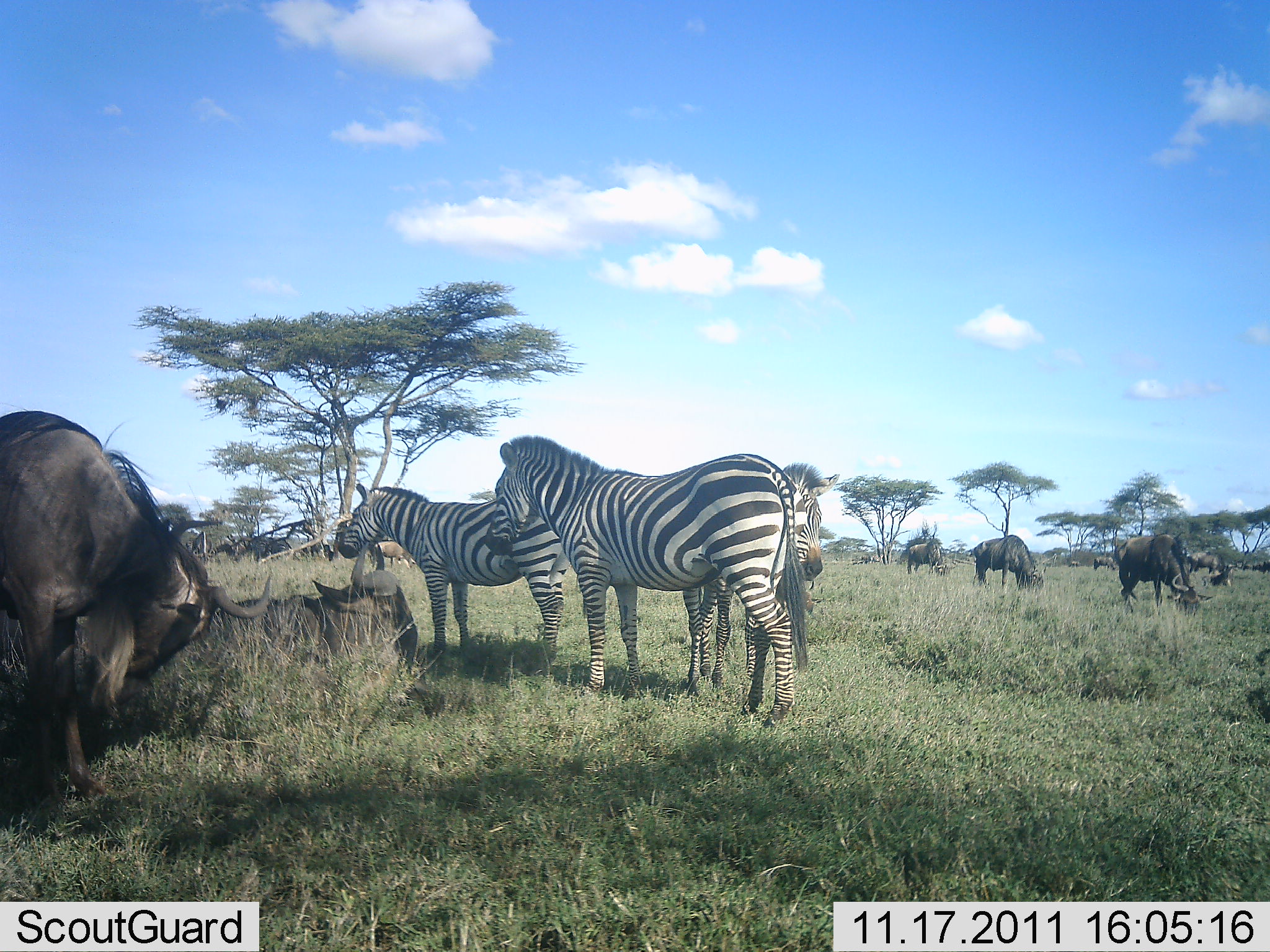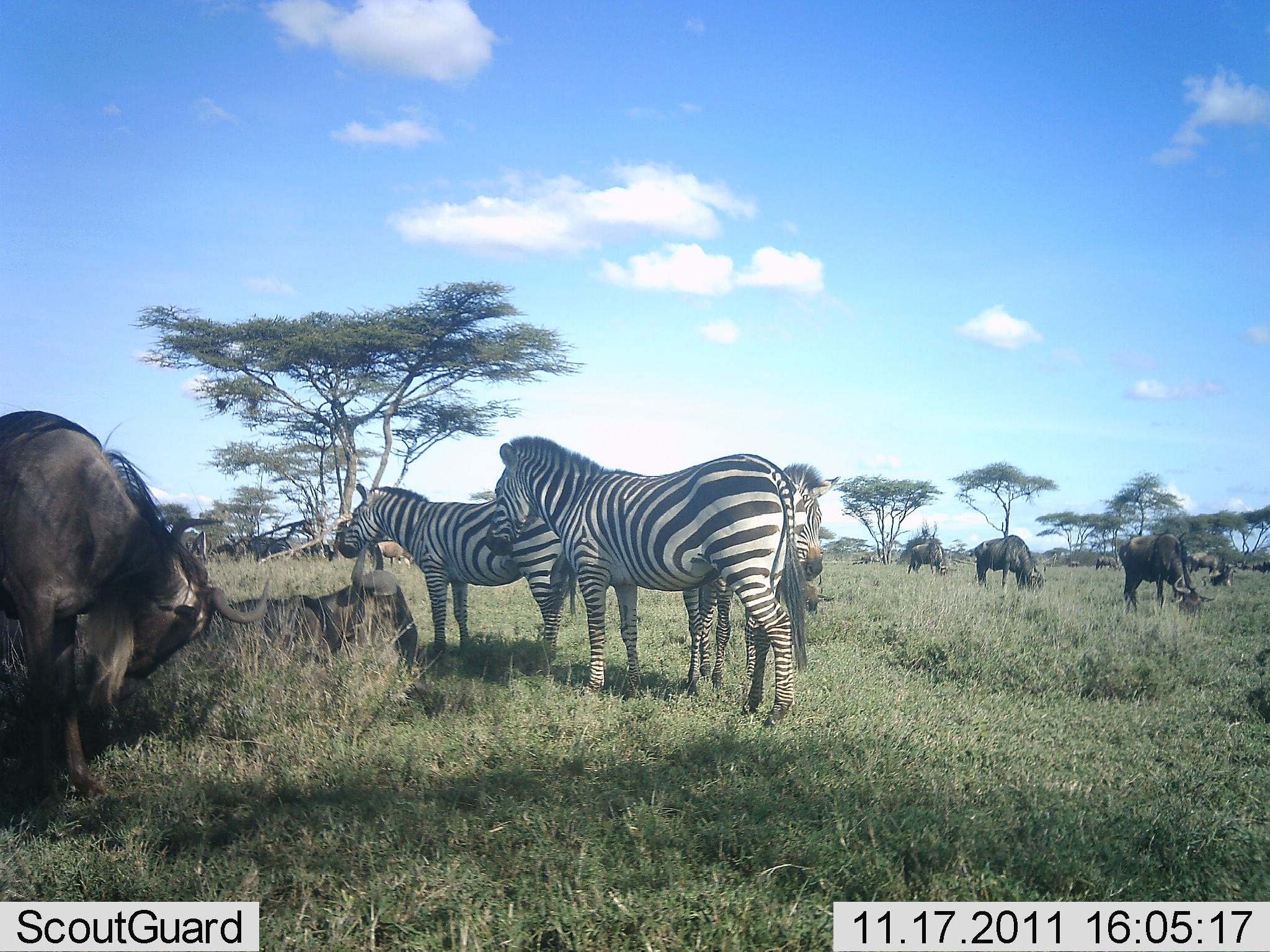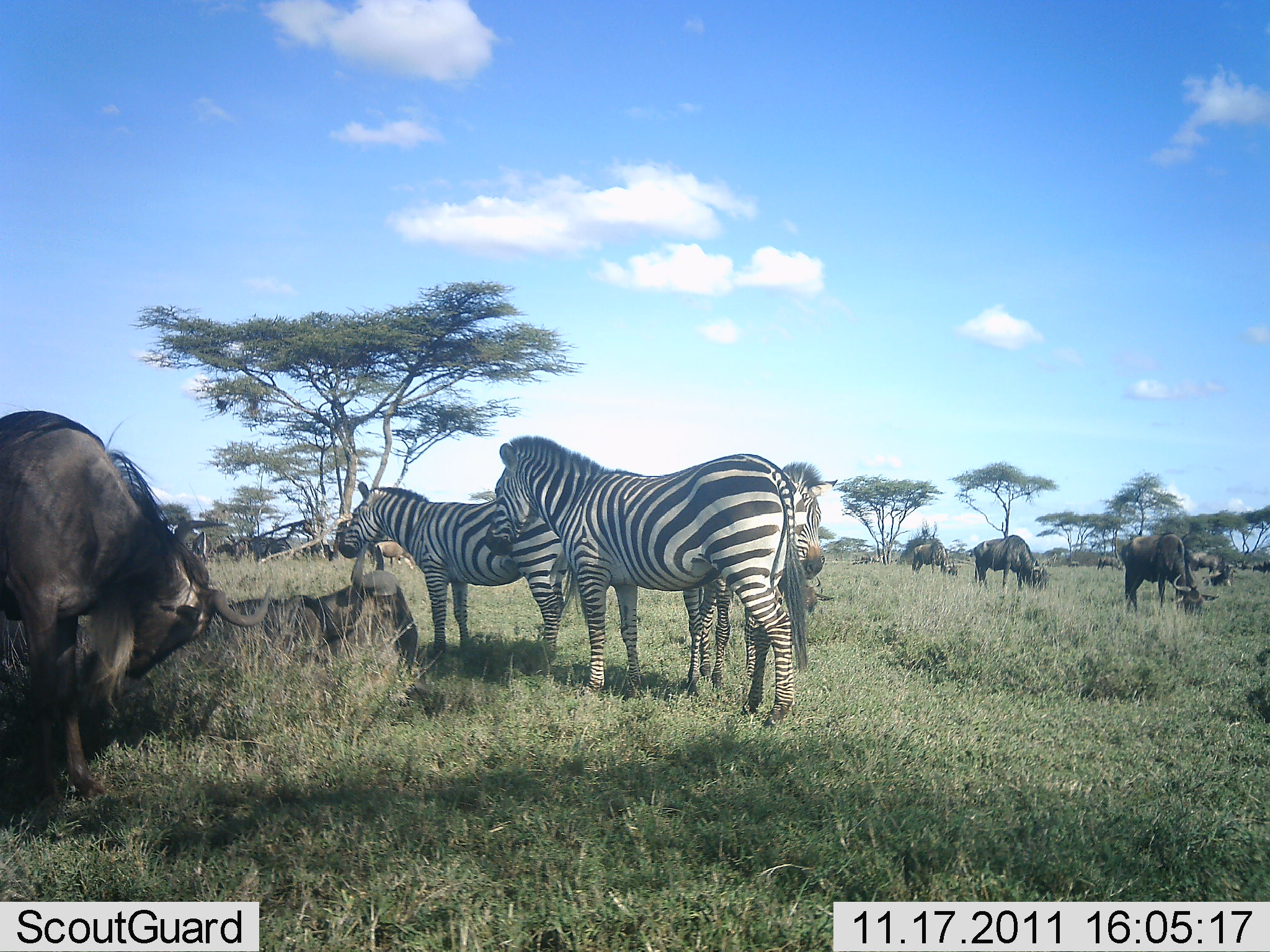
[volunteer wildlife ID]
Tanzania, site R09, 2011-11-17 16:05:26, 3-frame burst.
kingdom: Animalia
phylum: Chordata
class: Mammalia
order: Artiodactyla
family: Bovidae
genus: Connochaetes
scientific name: Connochaetes taurinus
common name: blue wildebeest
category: wildebeest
Wildebeest (blue wildebeest) (Connochaetes taurinus), count 8. Behavior (volunteer vote fractions): standing 46%, resting 69%, moving 8%, interacting 0%. Young present (vote fraction): 0%. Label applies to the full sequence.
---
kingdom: Animalia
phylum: Chordata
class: Mammalia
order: Perissodactyla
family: Equidae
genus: Equus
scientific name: Equus quagga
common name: plains zebra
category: zebra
Zebra (plains zebra) (Equus quagga), count 3. Behavior (volunteer vote fractions): standing 93%, resting 7%, moving 0%, interacting 7%. Young present (vote fraction): 0%. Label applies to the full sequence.